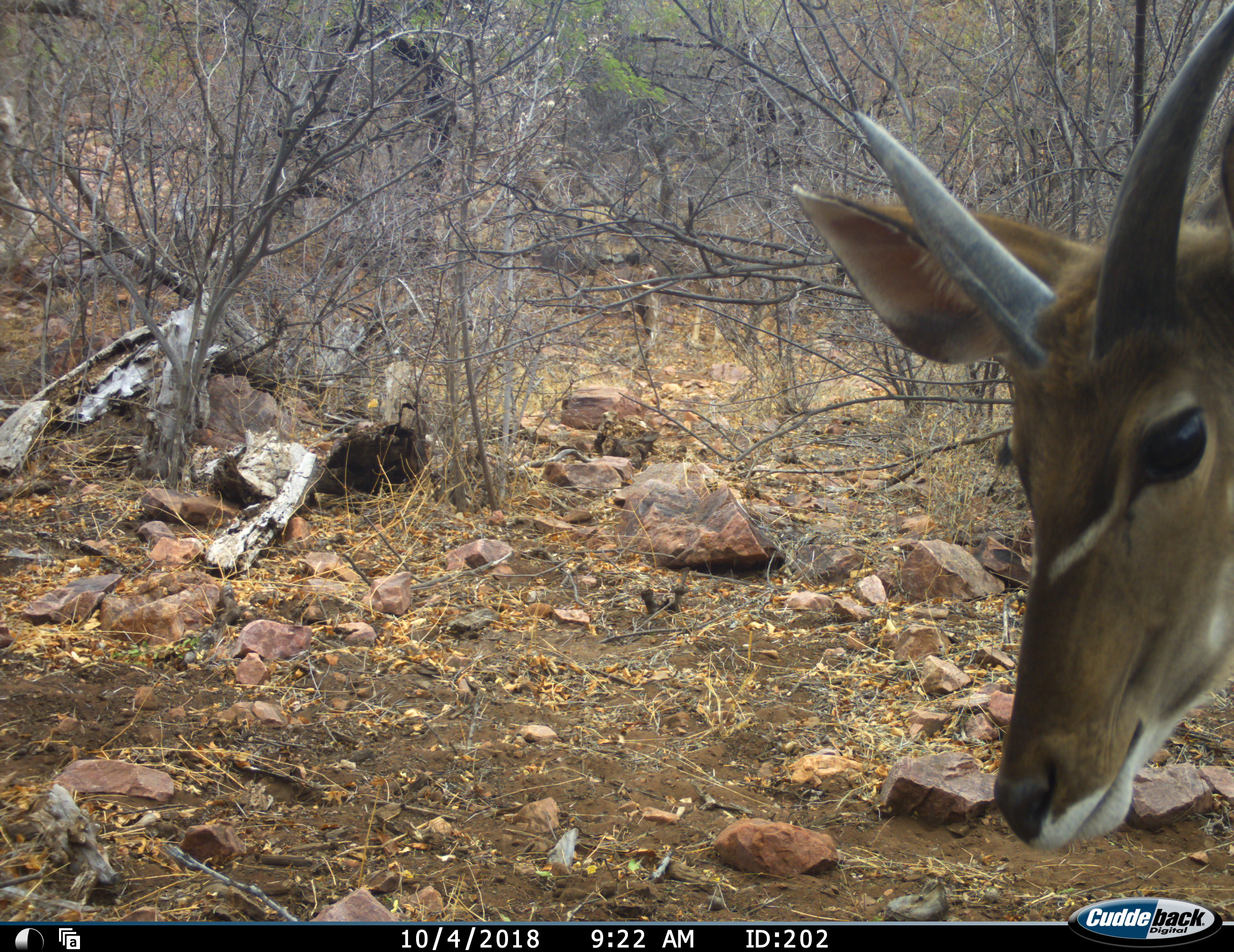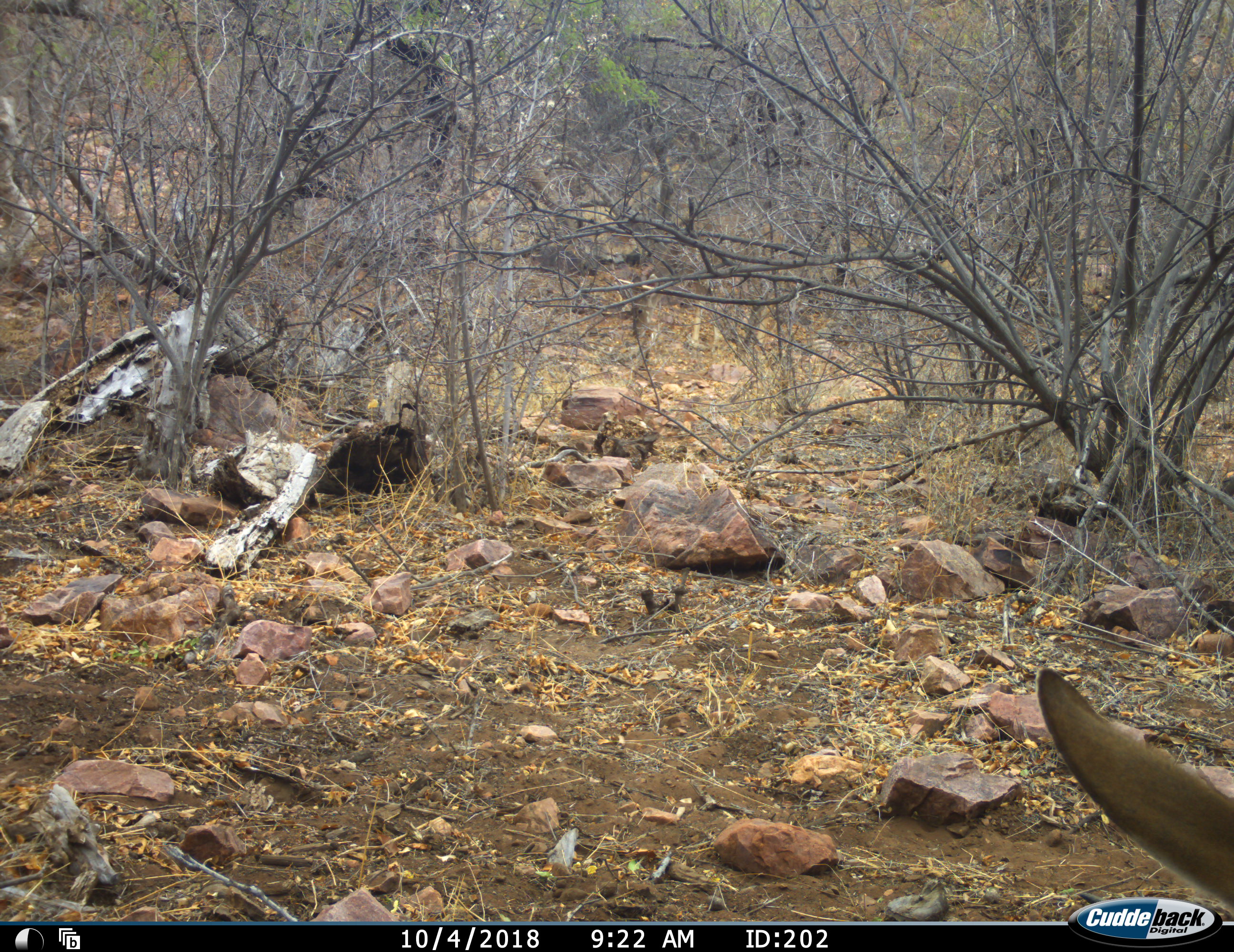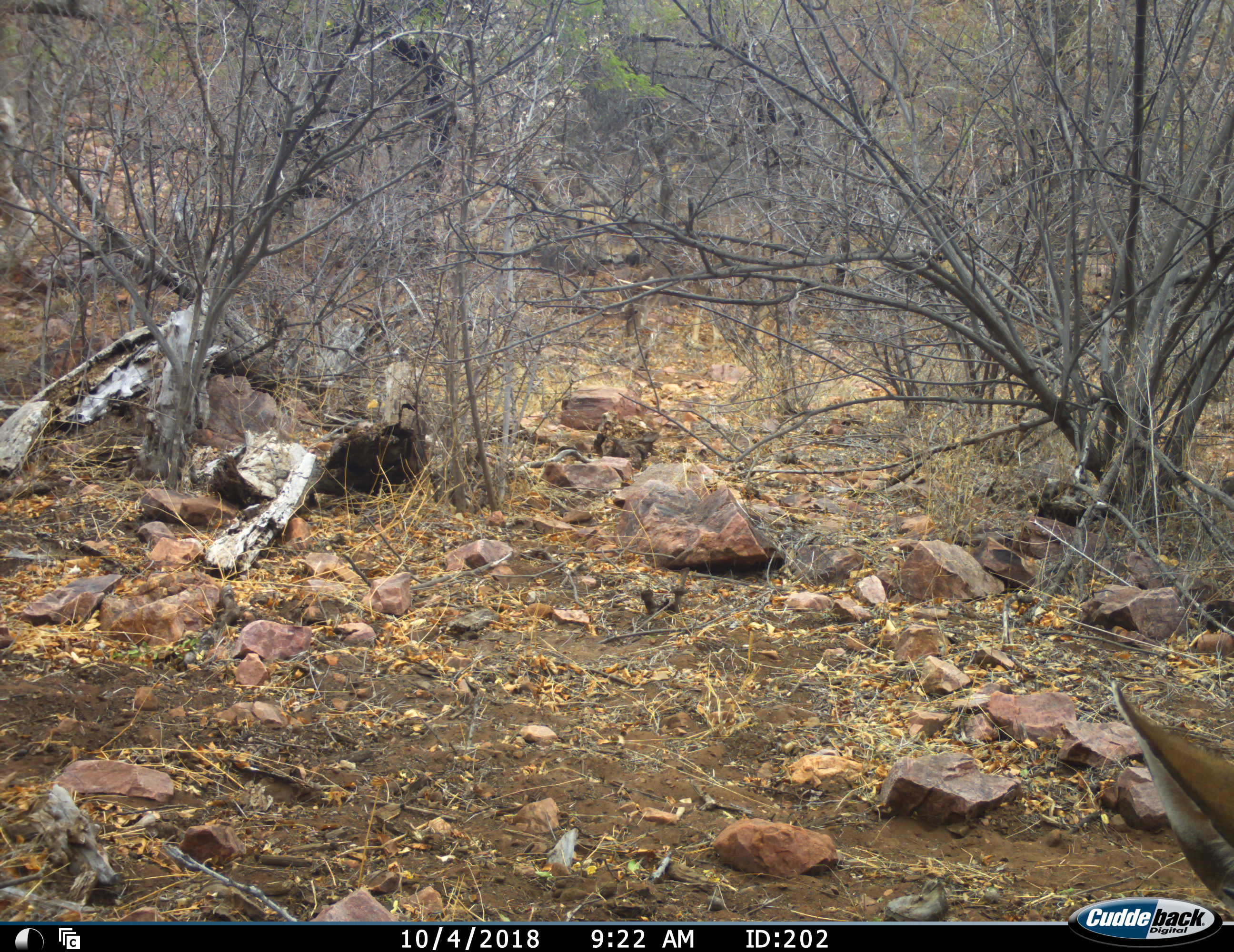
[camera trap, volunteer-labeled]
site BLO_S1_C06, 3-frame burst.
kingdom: Animalia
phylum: Chordata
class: Mammalia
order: Artiodactyla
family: Bovidae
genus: Tragelaphus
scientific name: Tragelaphus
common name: kudu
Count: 1.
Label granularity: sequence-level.